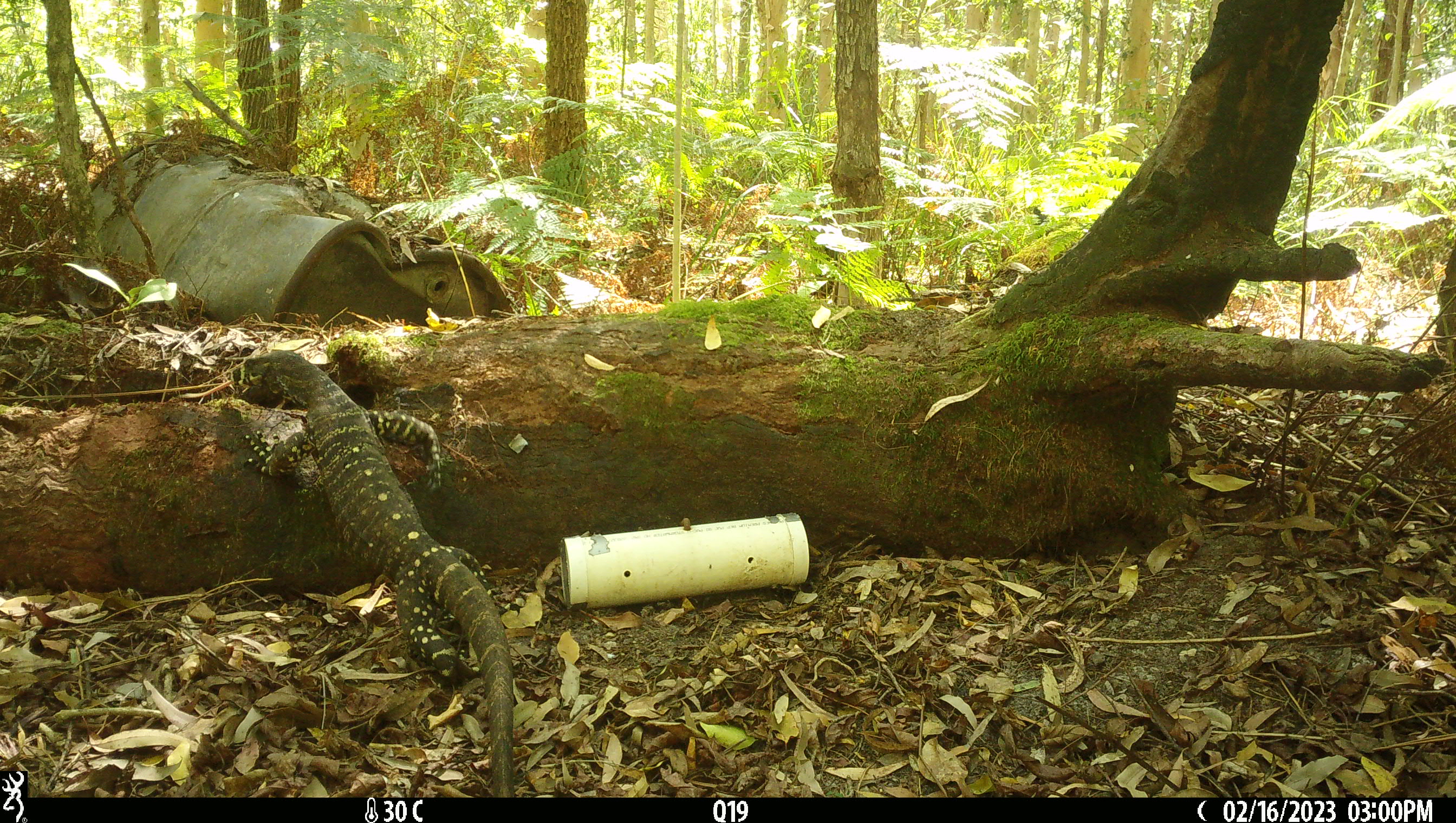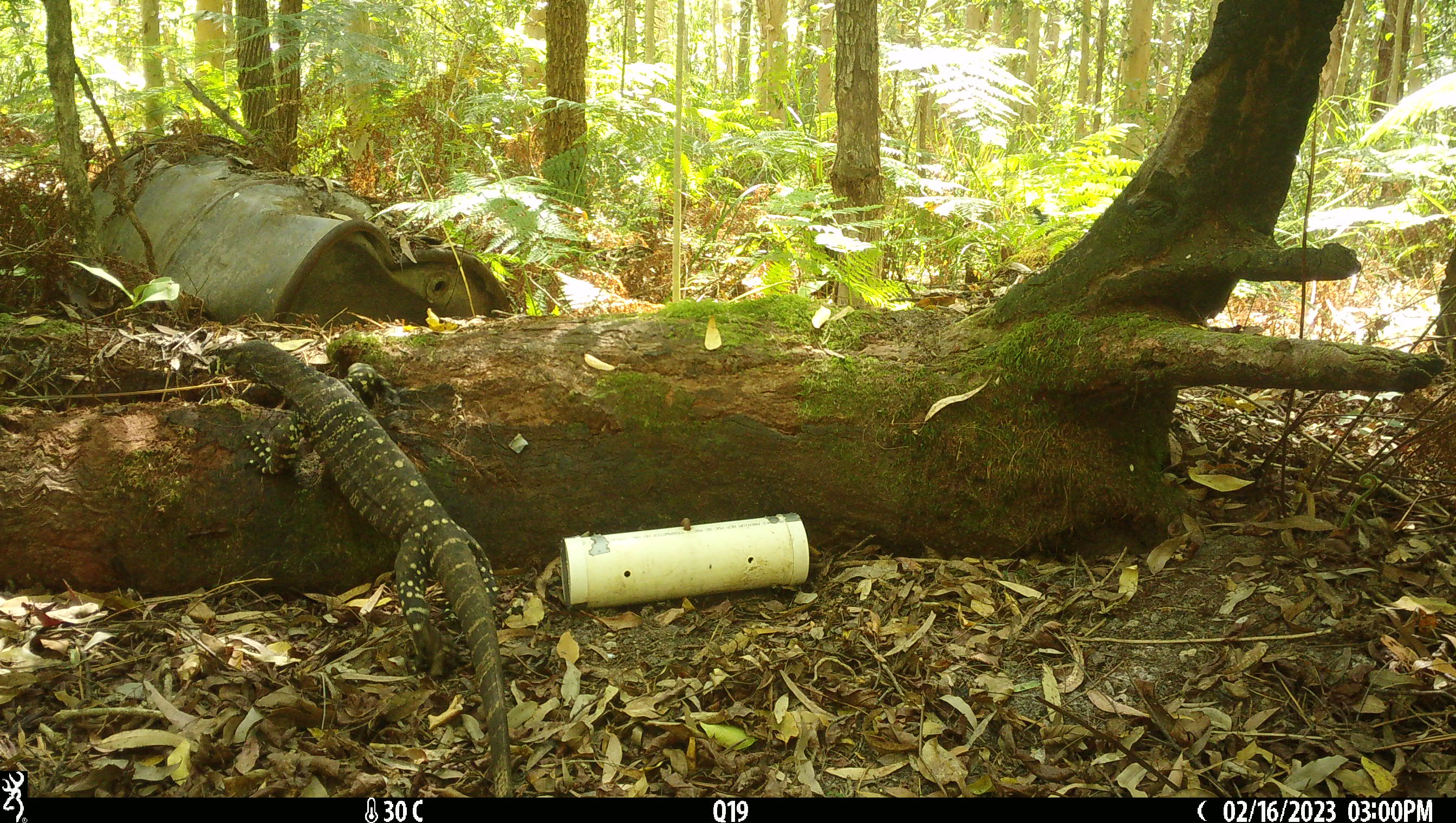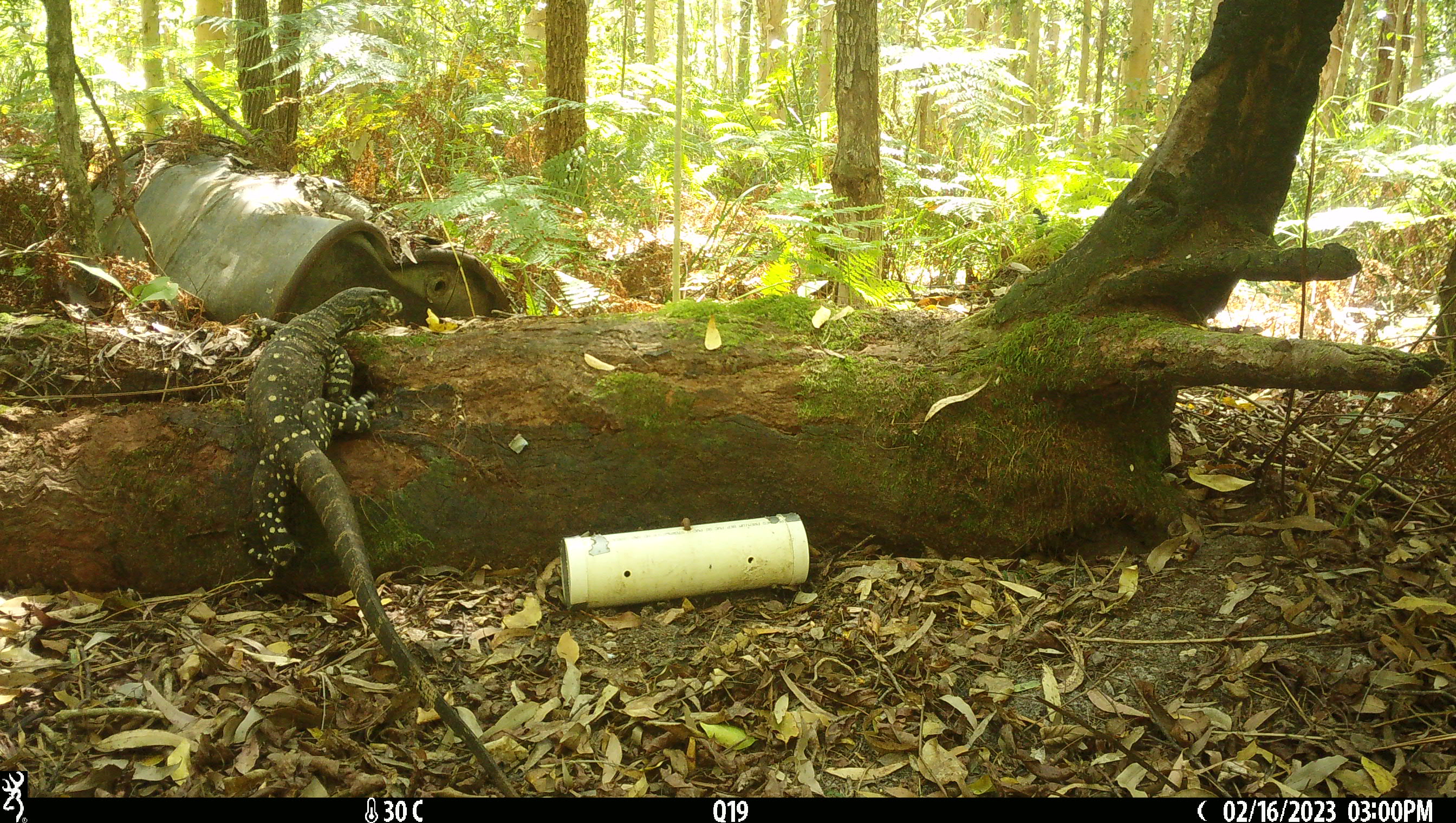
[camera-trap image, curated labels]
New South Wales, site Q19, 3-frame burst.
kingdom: Animalia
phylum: Chordata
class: Reptilia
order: Squamata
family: Varanidae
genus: Varanus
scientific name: Varanus varius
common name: lace monitor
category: goanna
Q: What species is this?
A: Goanna (lace monitor) (Varanus varius).